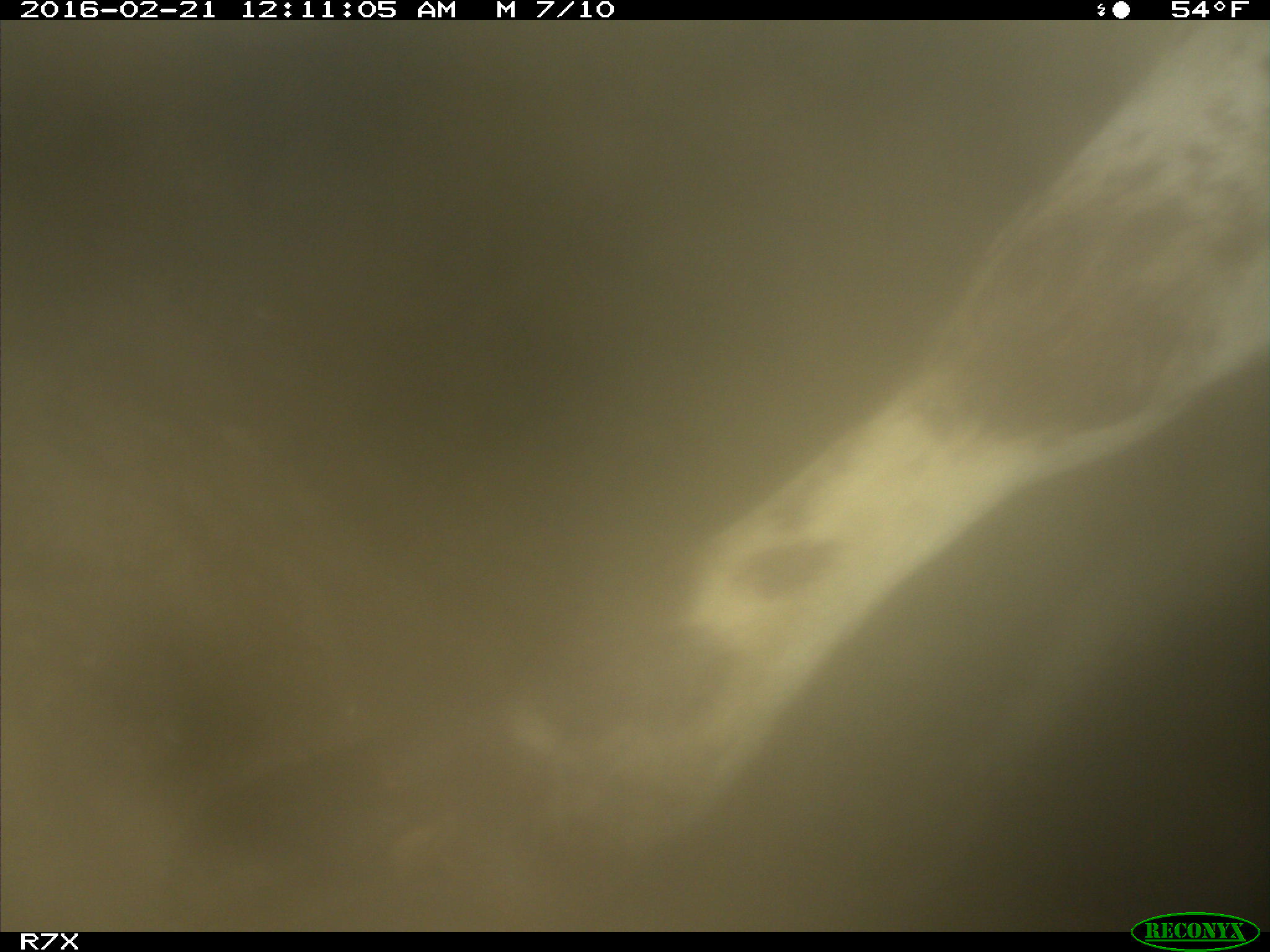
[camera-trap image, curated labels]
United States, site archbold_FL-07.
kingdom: Animalia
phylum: Chordata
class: Mammalia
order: Artiodactyla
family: Bovidae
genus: Bos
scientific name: Bos taurus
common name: domestic cow